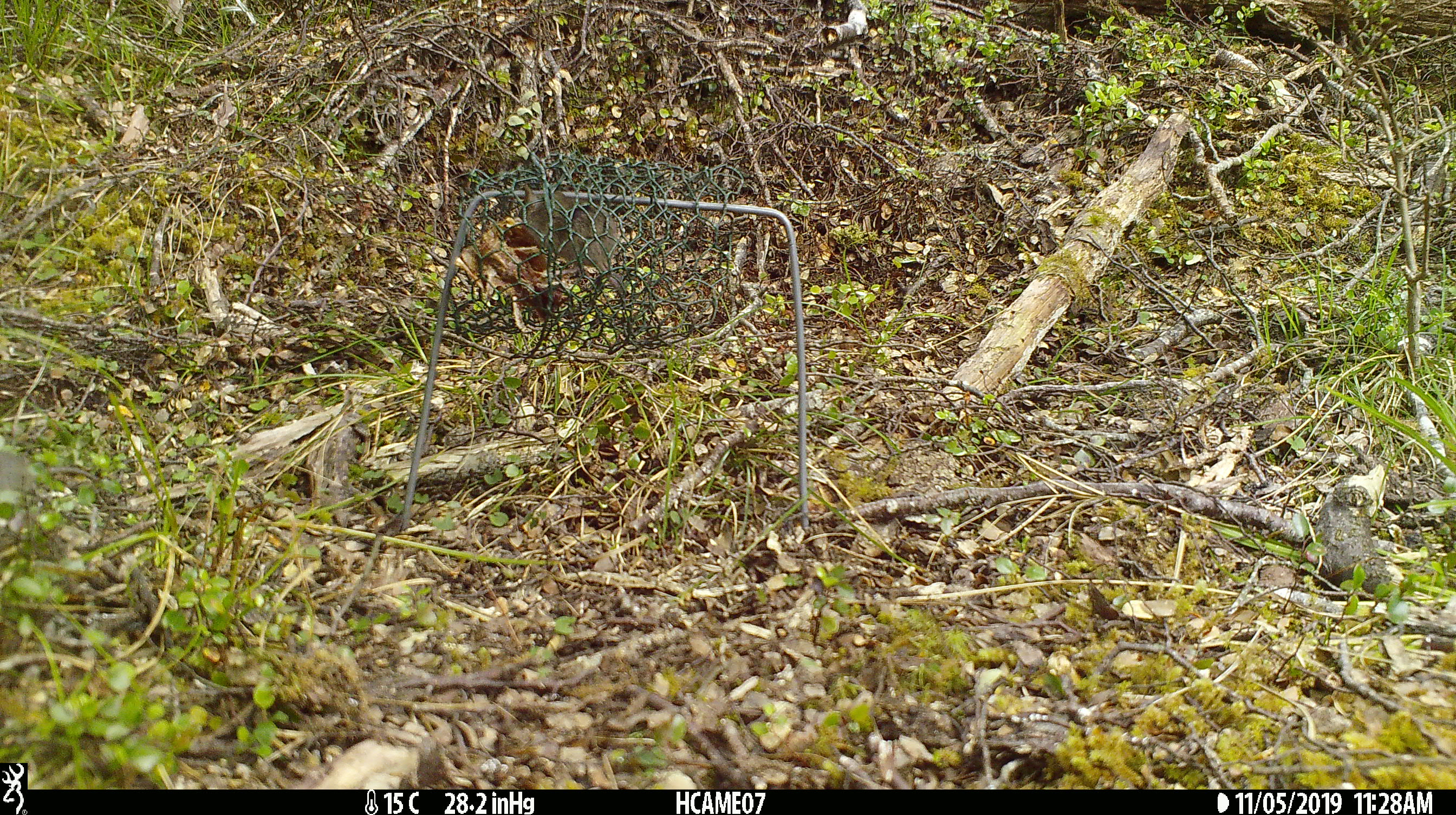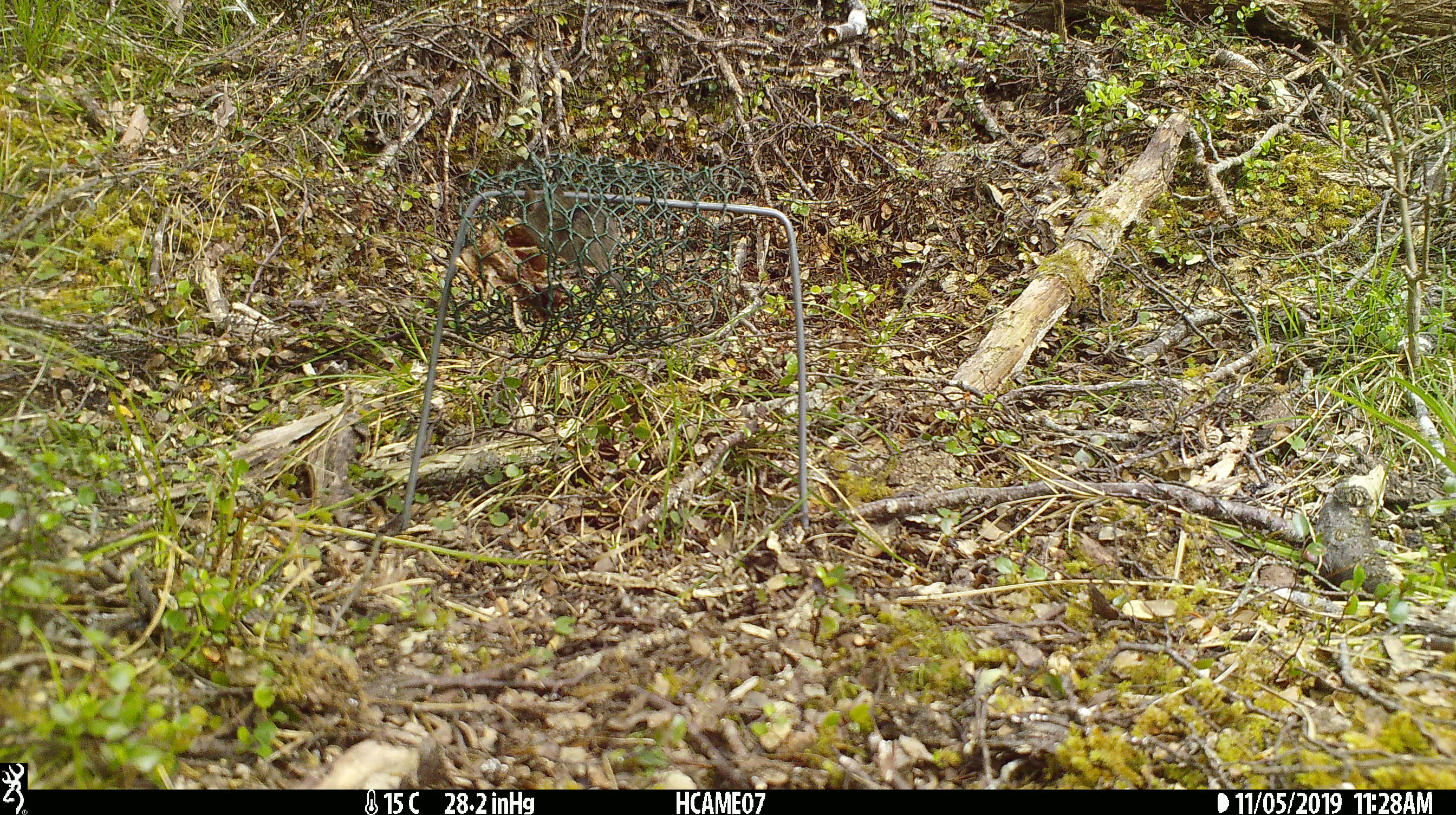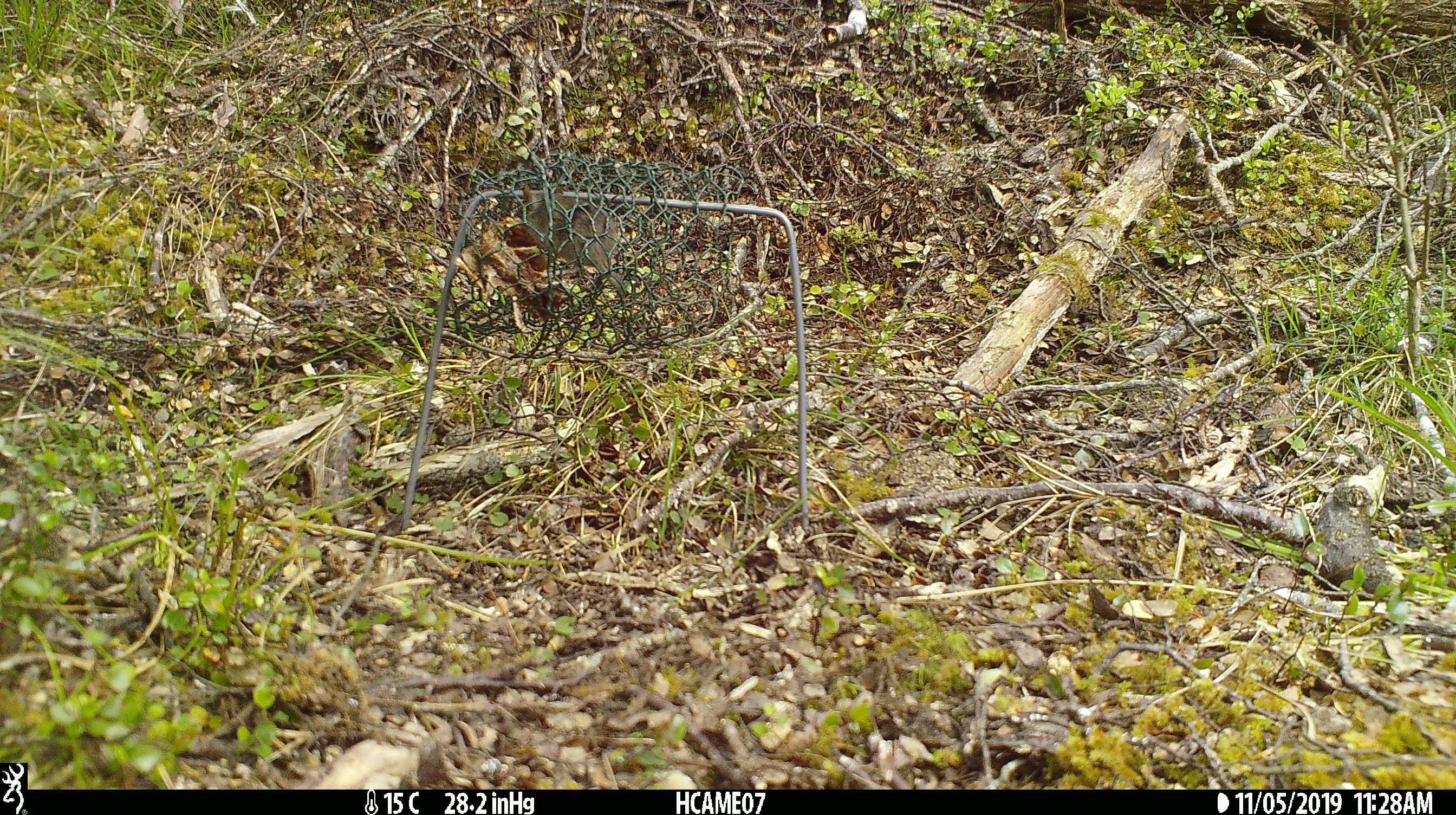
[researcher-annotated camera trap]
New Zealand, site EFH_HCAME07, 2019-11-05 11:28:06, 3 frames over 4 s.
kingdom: Animalia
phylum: Chordata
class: Mammalia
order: Rodentia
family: Muridae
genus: Mus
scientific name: Mus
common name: mouse